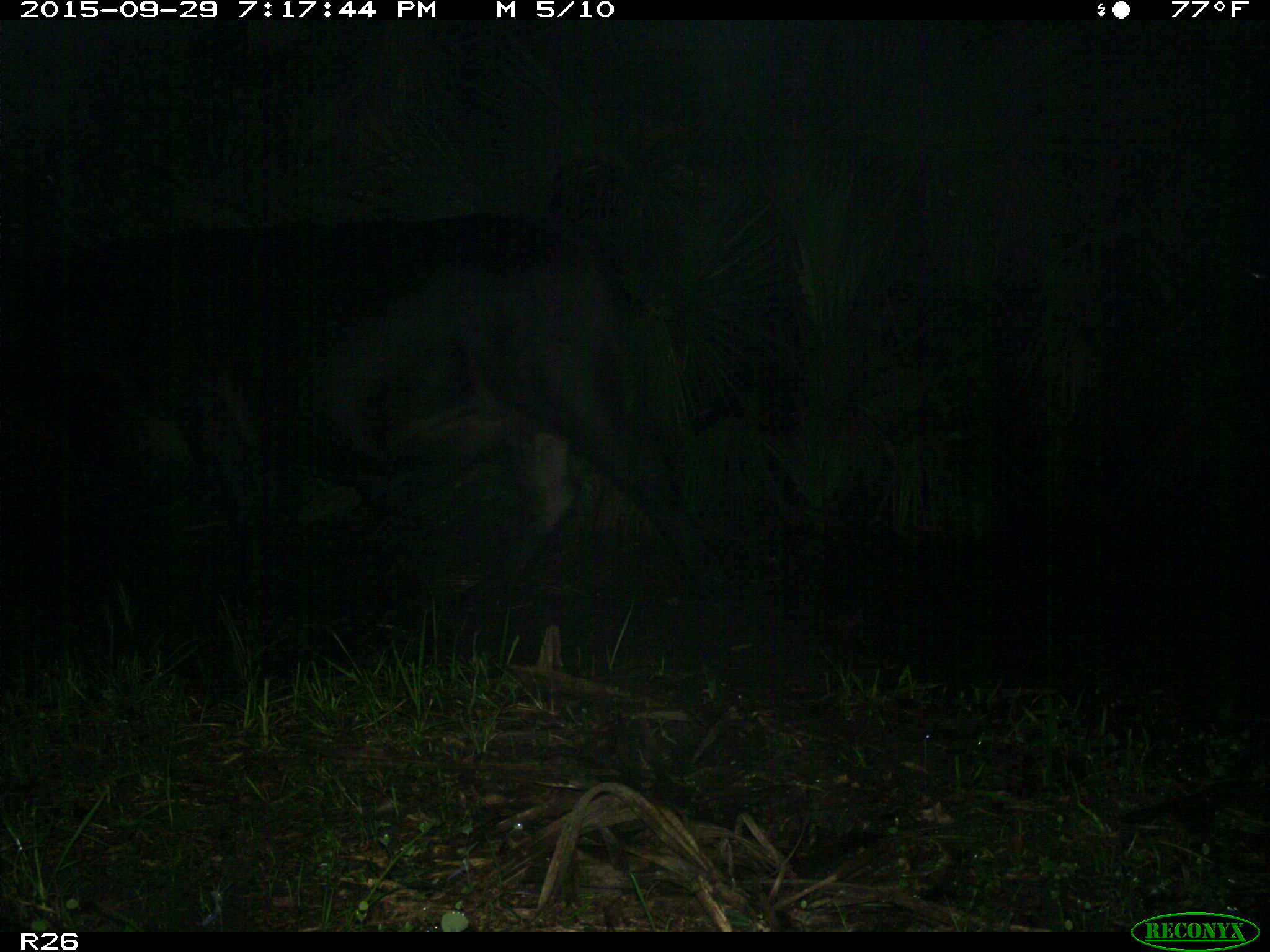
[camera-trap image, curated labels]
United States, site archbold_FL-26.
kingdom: Animalia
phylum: Chordata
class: Mammalia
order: Artiodactyla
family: Bovidae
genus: Bos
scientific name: Bos taurus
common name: domestic cow